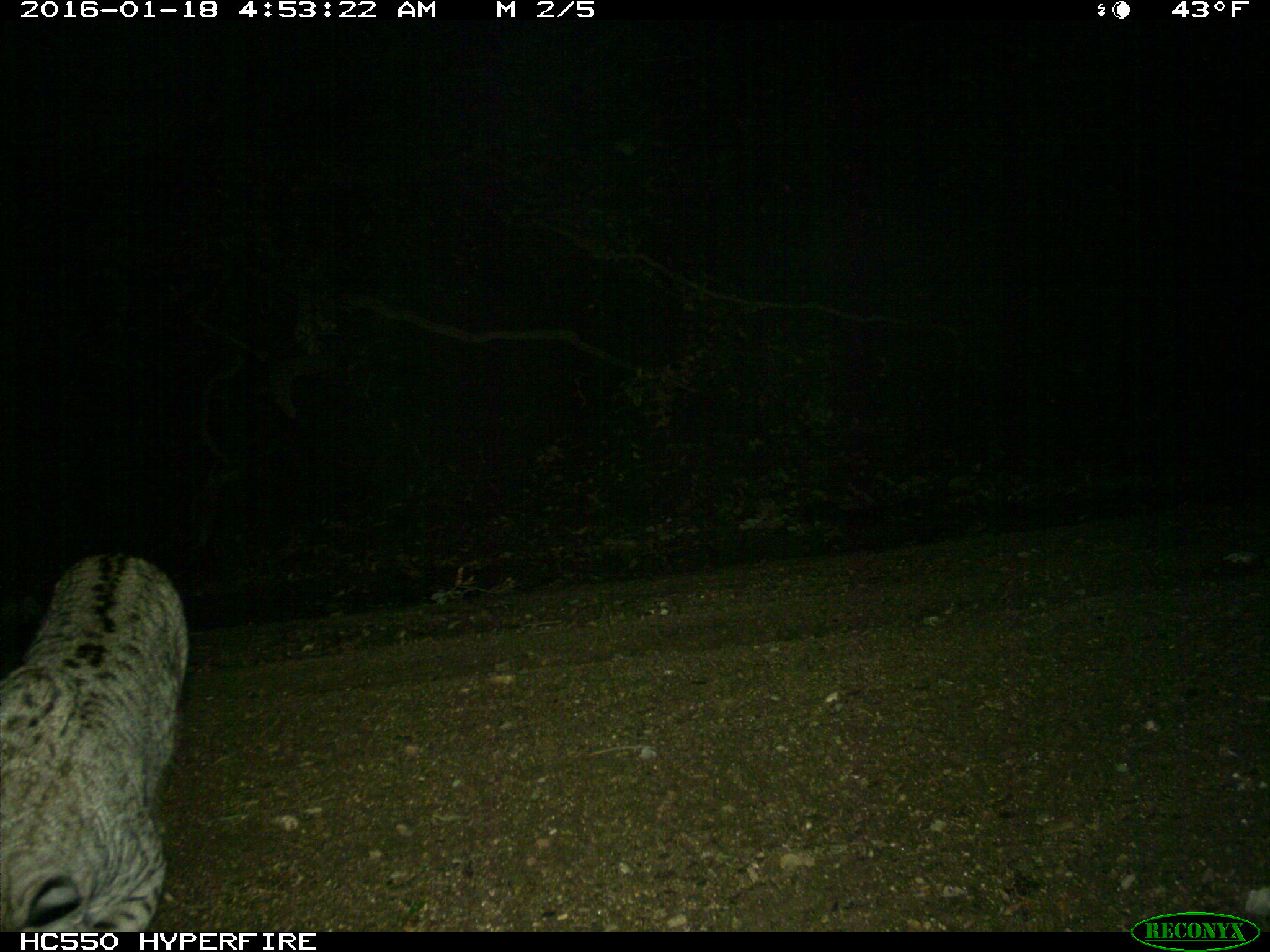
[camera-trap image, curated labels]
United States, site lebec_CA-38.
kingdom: Animalia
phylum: Chordata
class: Mammalia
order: Carnivora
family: Felidae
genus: Lynx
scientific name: Lynx rufus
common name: bobcat